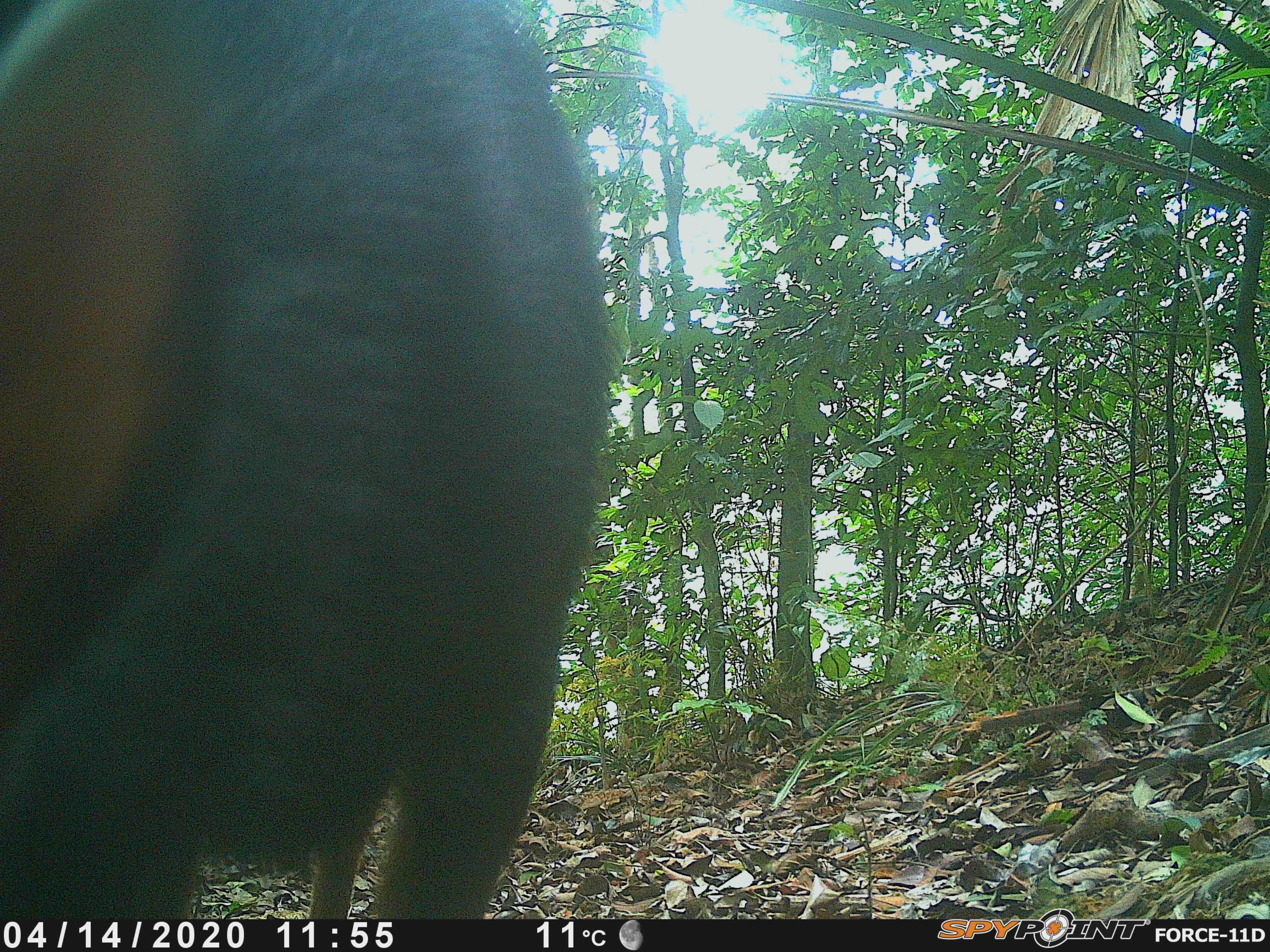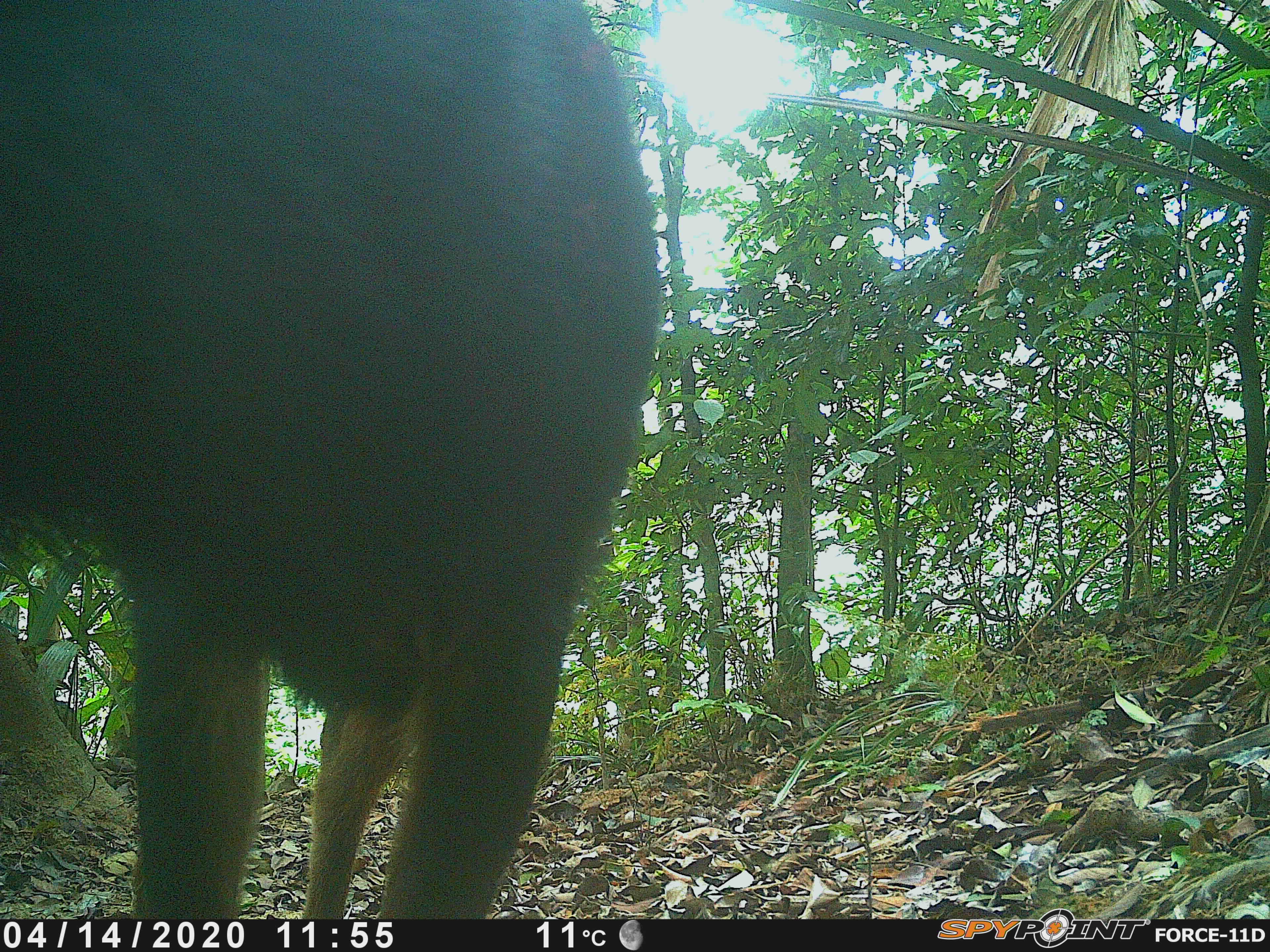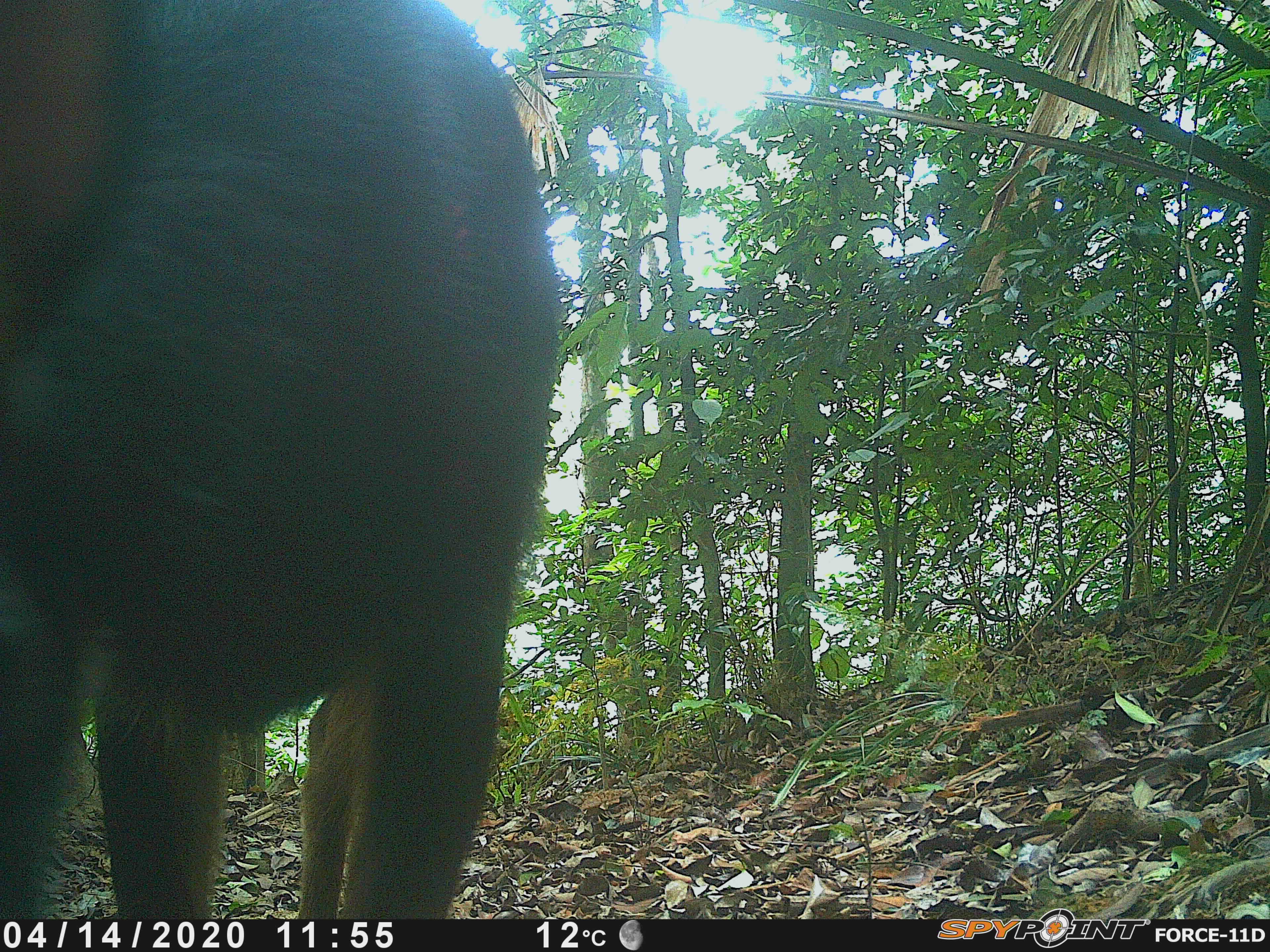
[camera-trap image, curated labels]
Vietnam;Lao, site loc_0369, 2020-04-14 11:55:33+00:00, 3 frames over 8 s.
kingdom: Animalia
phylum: Chordata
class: Mammalia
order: Artiodactyla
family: Bovidae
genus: Capricornis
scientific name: Capricornis sumatraensis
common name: chinese serow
Chinese serow (Capricornis sumatraensis). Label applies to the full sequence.